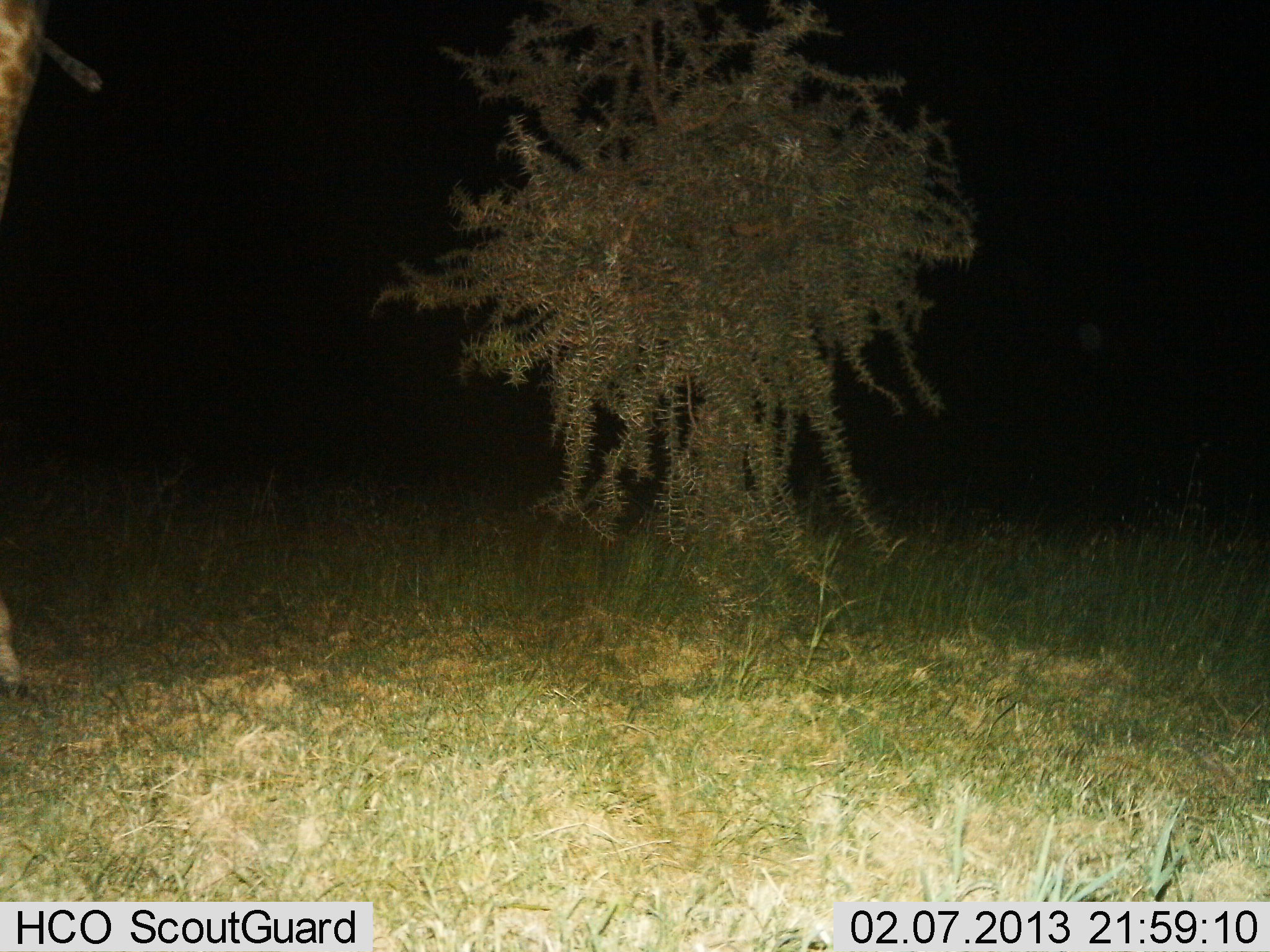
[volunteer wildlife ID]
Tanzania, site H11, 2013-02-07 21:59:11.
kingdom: Animalia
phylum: Chordata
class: Mammalia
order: Artiodactyla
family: Giraffidae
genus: Giraffa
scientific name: Giraffa camelopardalis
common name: giraffe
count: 1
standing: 83%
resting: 0%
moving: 17%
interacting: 0%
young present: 0%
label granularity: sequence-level